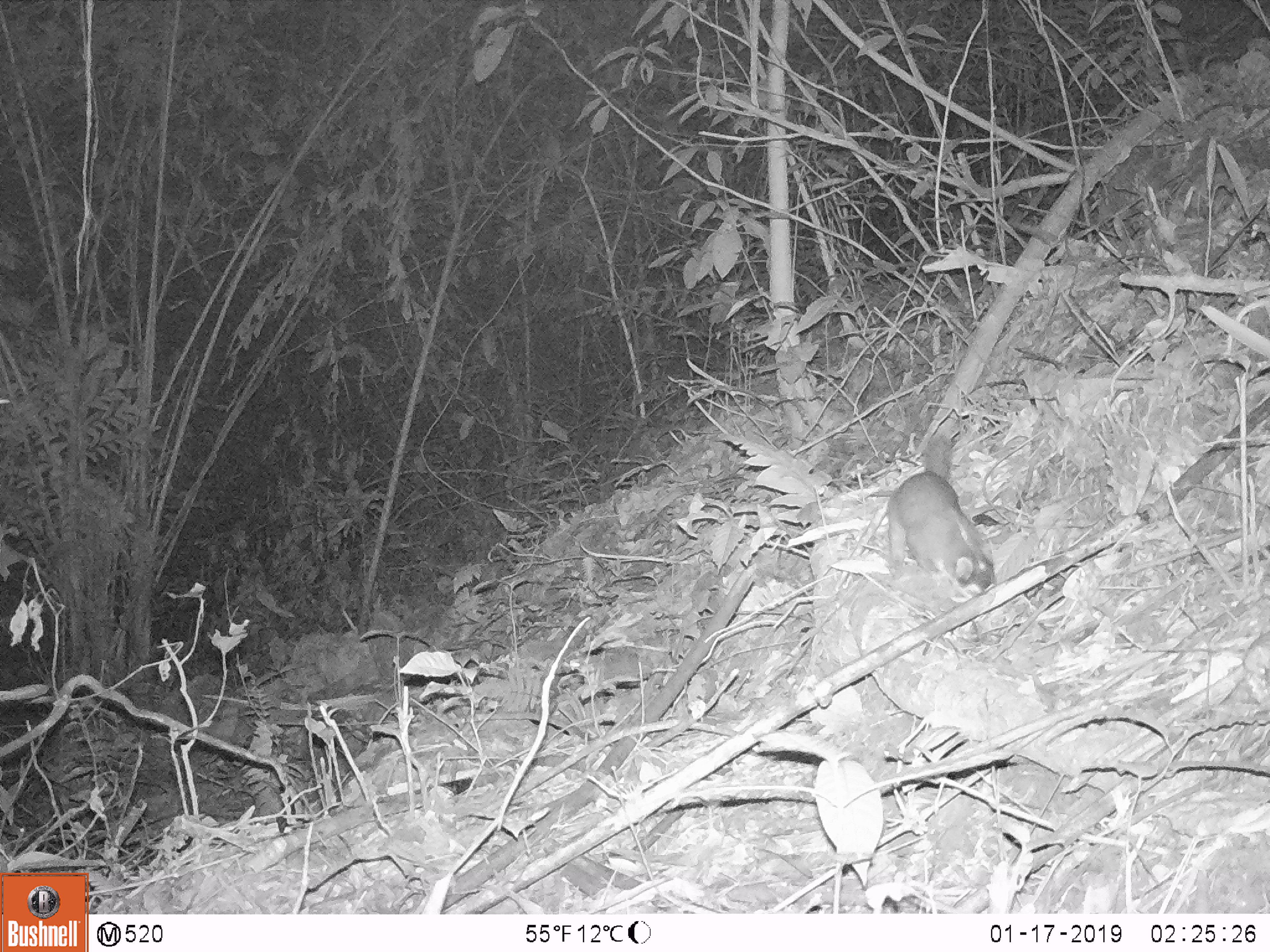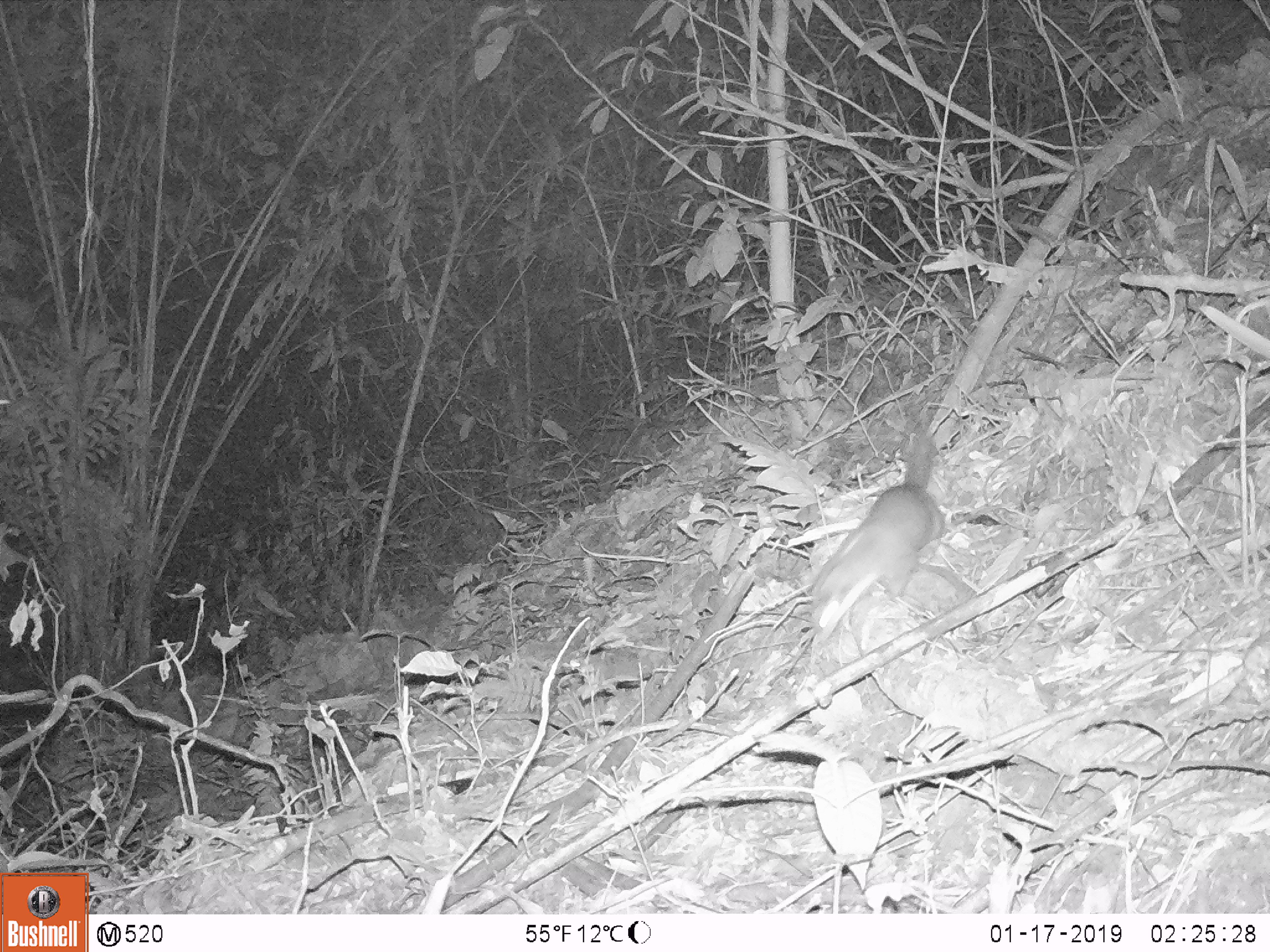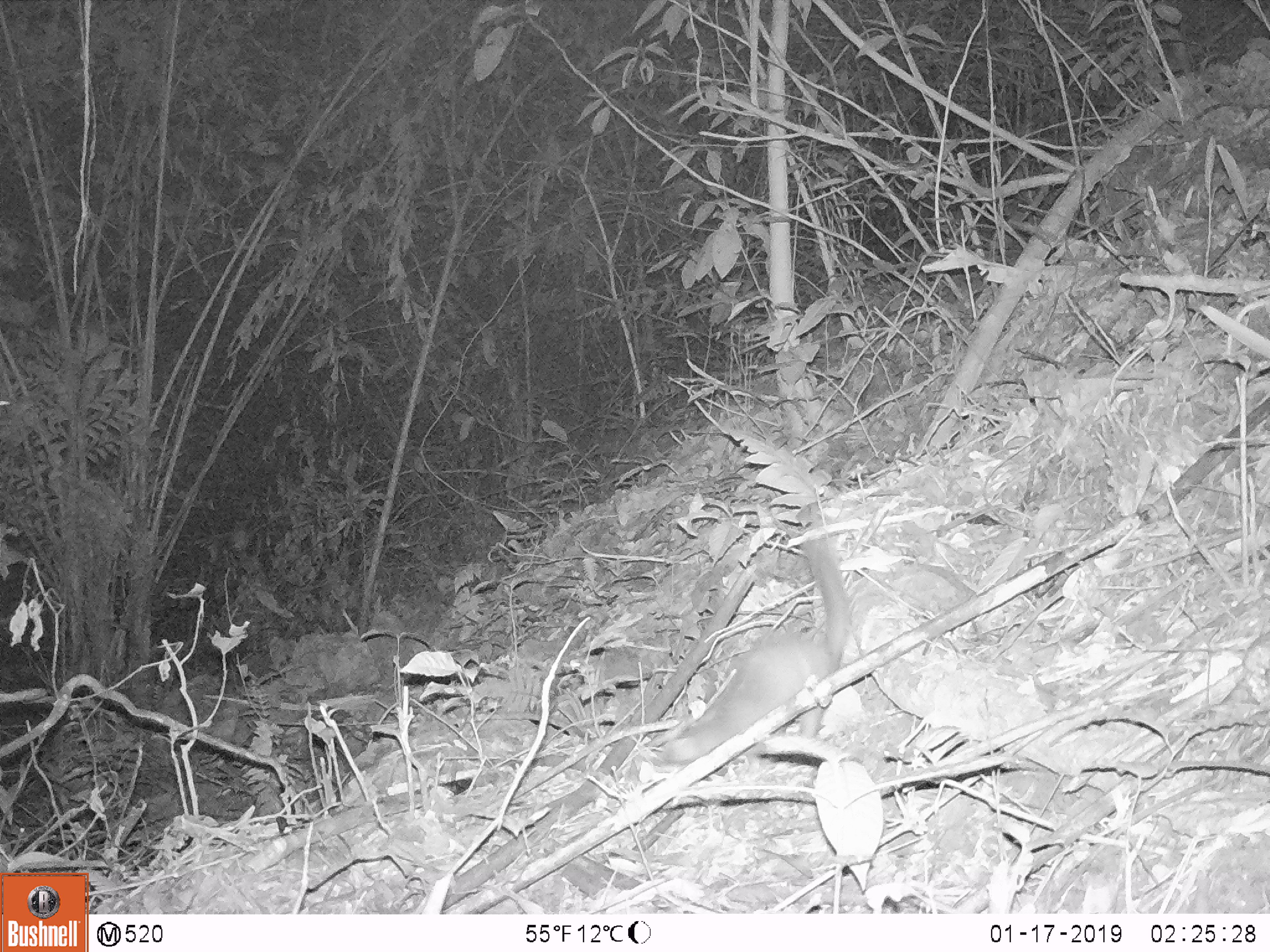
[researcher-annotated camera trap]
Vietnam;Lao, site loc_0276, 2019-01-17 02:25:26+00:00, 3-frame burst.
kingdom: Animalia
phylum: Chordata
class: Mammalia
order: Carnivora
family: Mustelidae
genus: Melogale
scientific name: Melogale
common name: ferret badger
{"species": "ferret badger (Melogale)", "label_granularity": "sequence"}